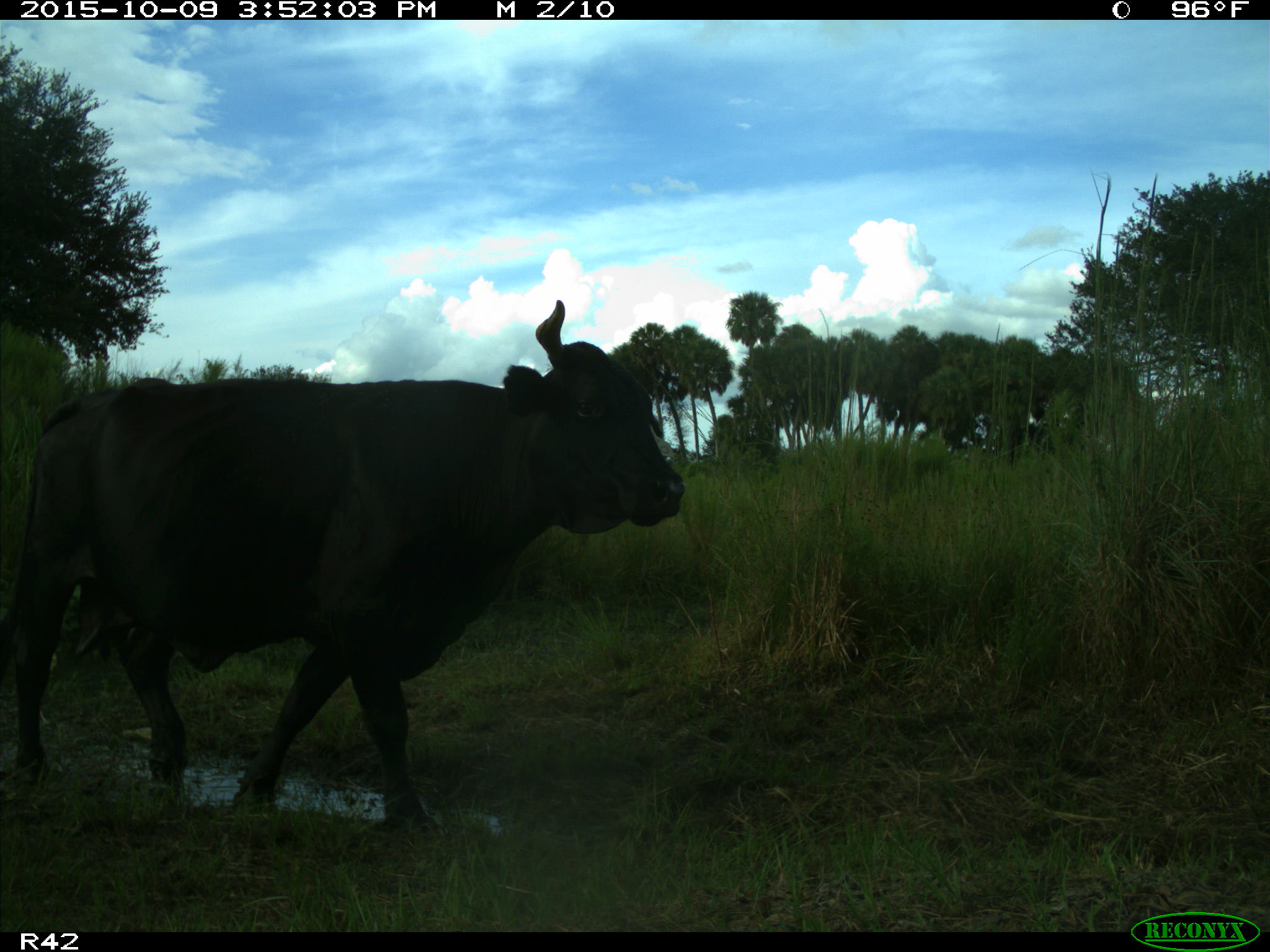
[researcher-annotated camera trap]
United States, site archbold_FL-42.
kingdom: Animalia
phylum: Chordata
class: Mammalia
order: Artiodactyla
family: Bovidae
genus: Bos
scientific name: Bos taurus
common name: domestic cow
Bos taurus (domestic cow).